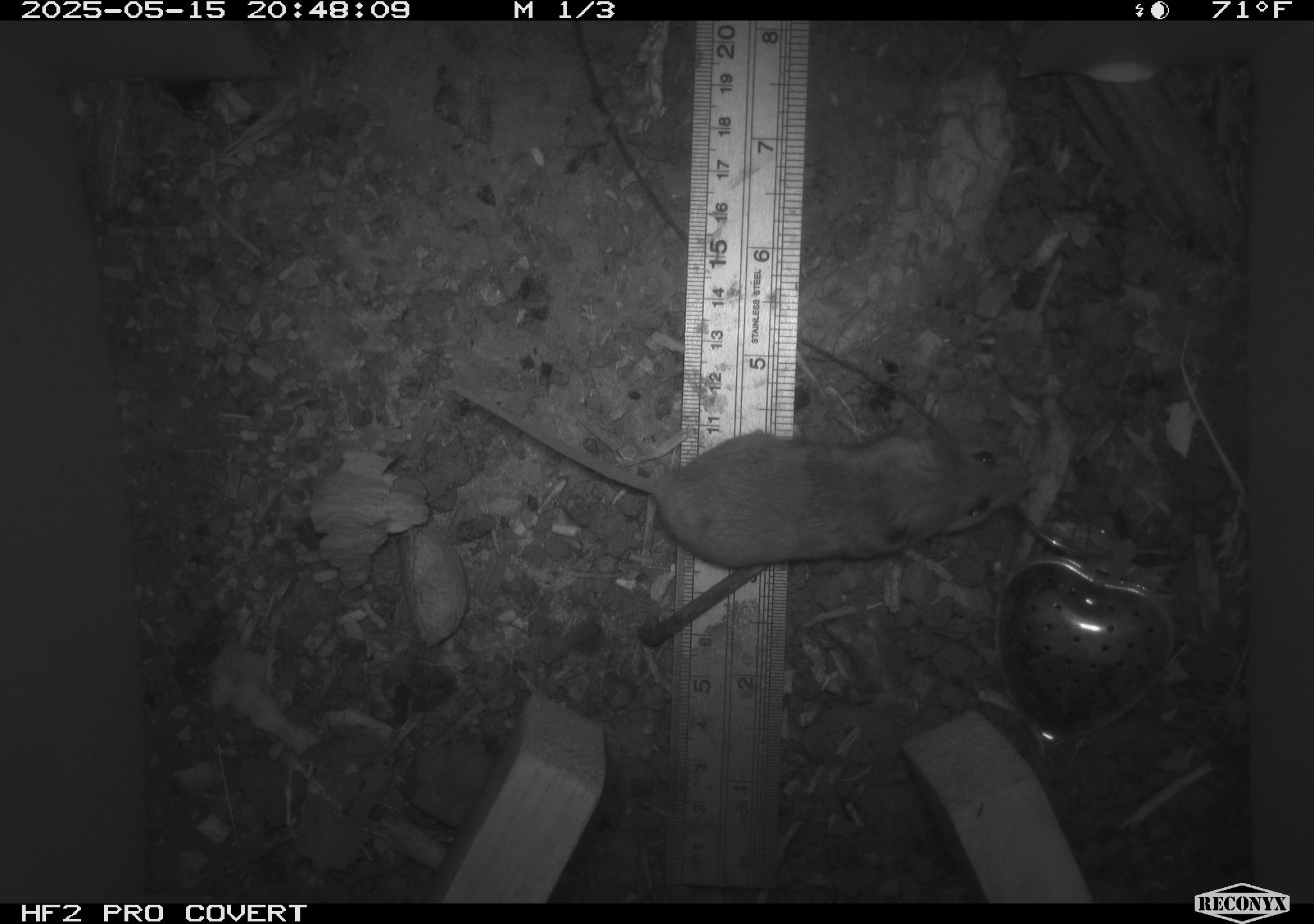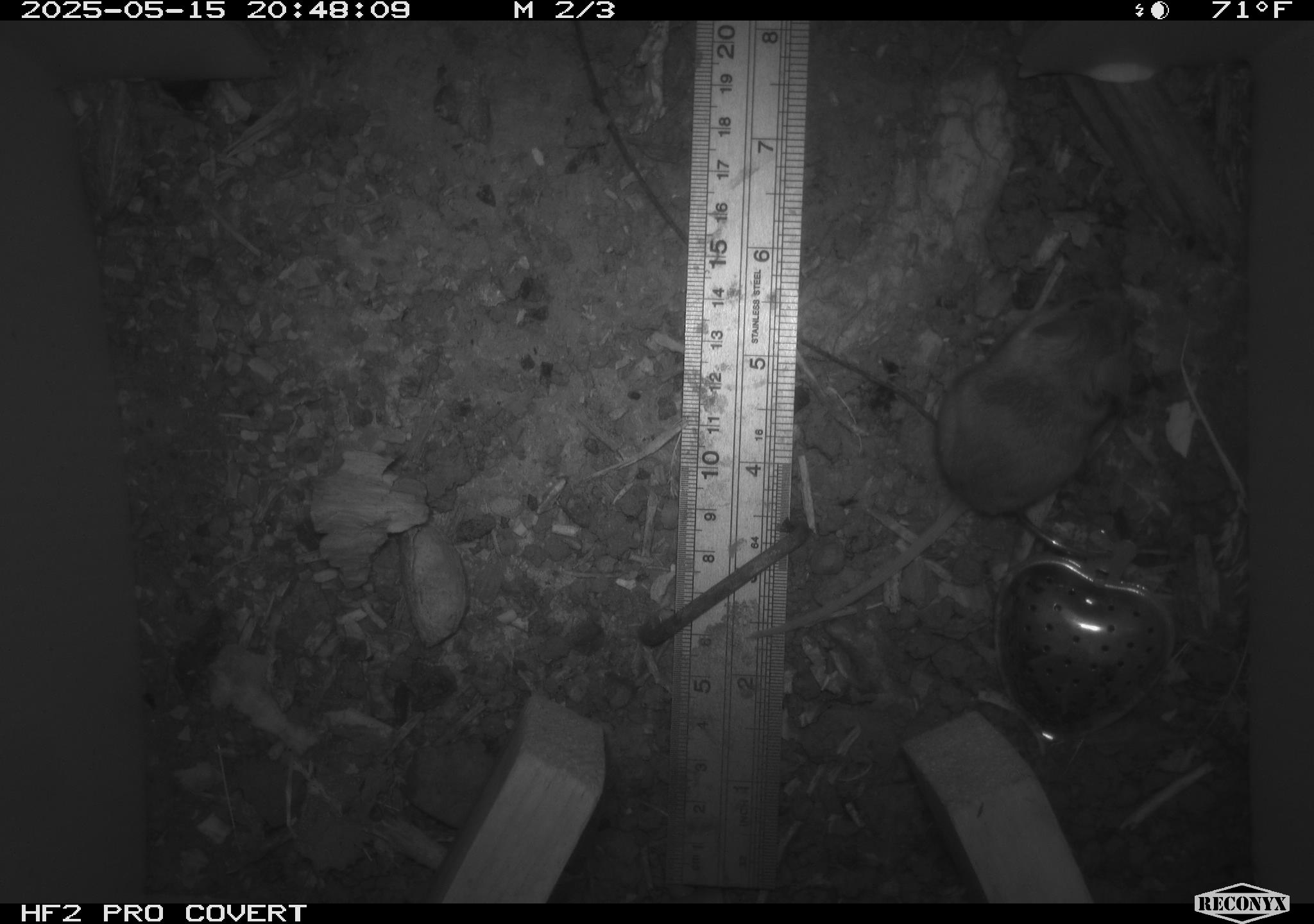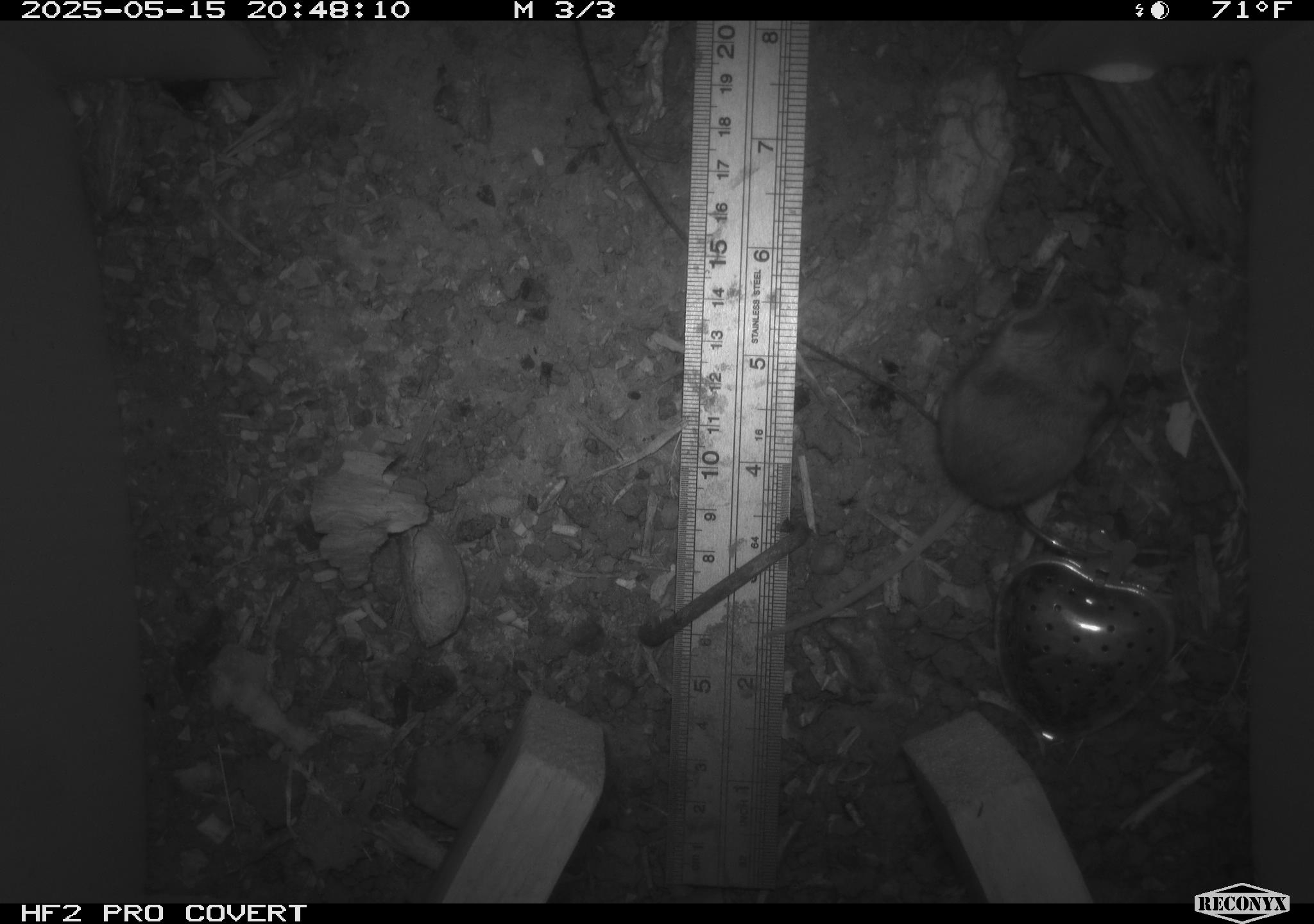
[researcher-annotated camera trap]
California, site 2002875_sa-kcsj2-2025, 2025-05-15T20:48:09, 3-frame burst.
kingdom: Animalia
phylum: Chordata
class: Mammalia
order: Rodentia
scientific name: Rodentia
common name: rodent